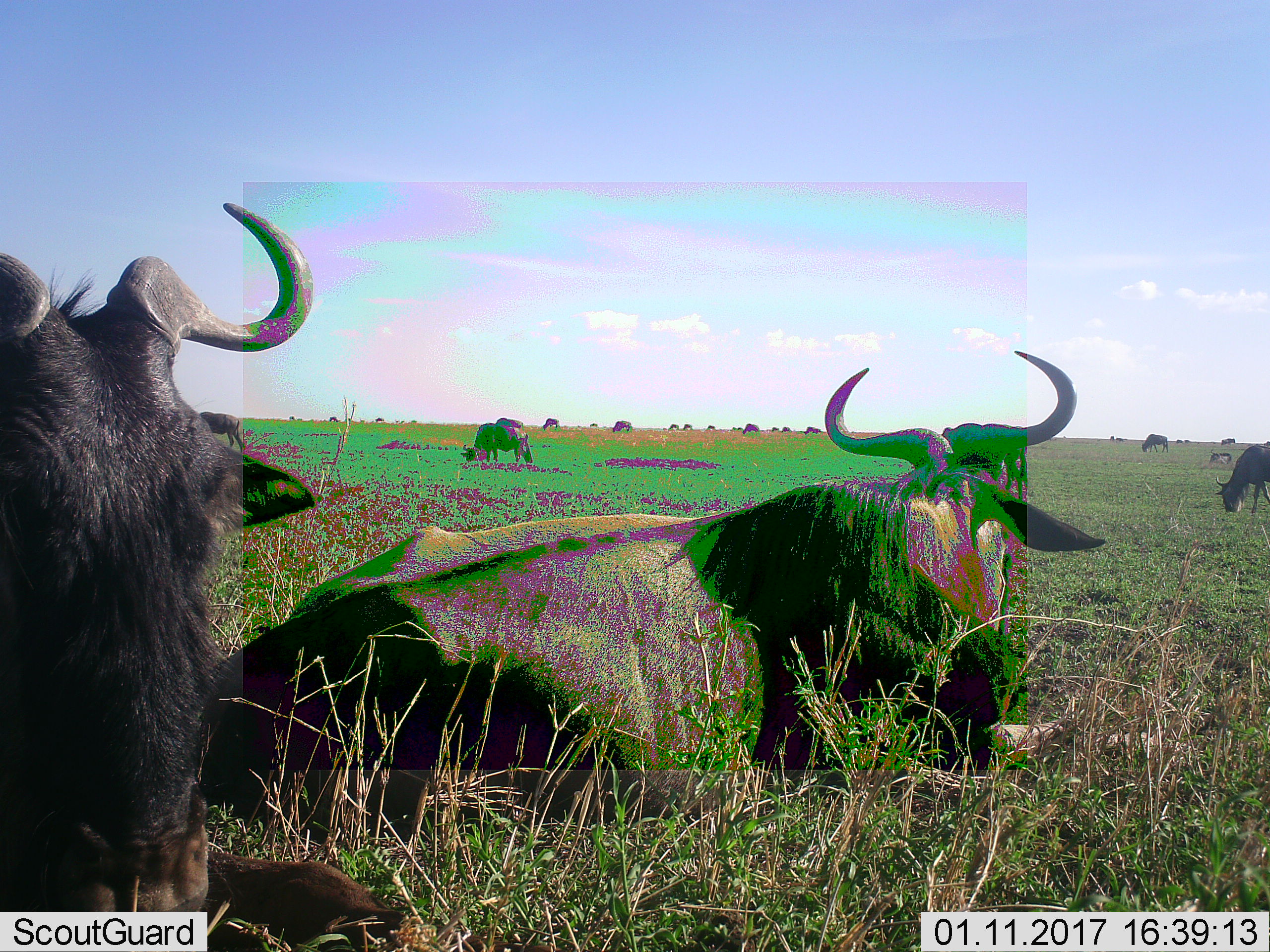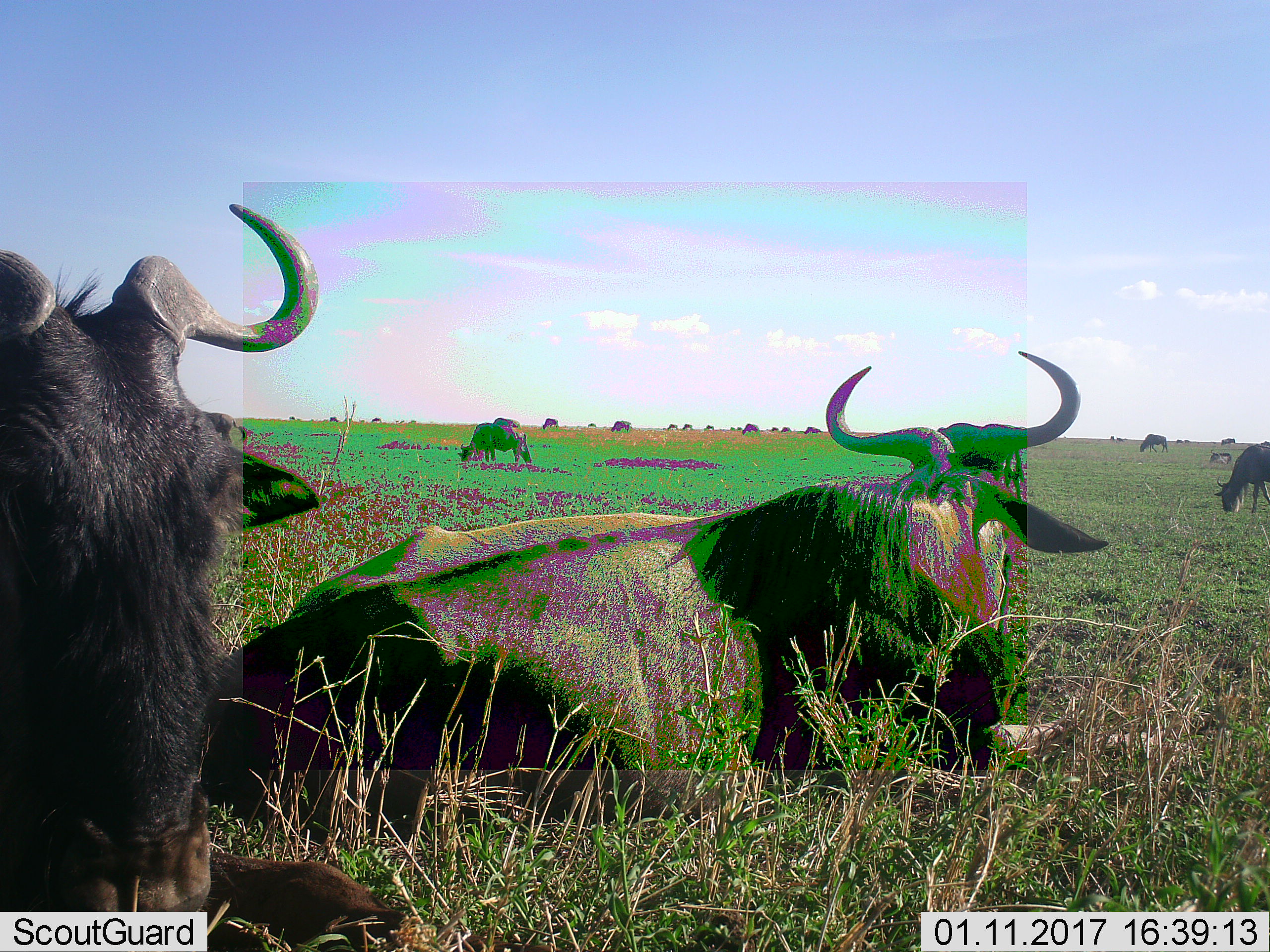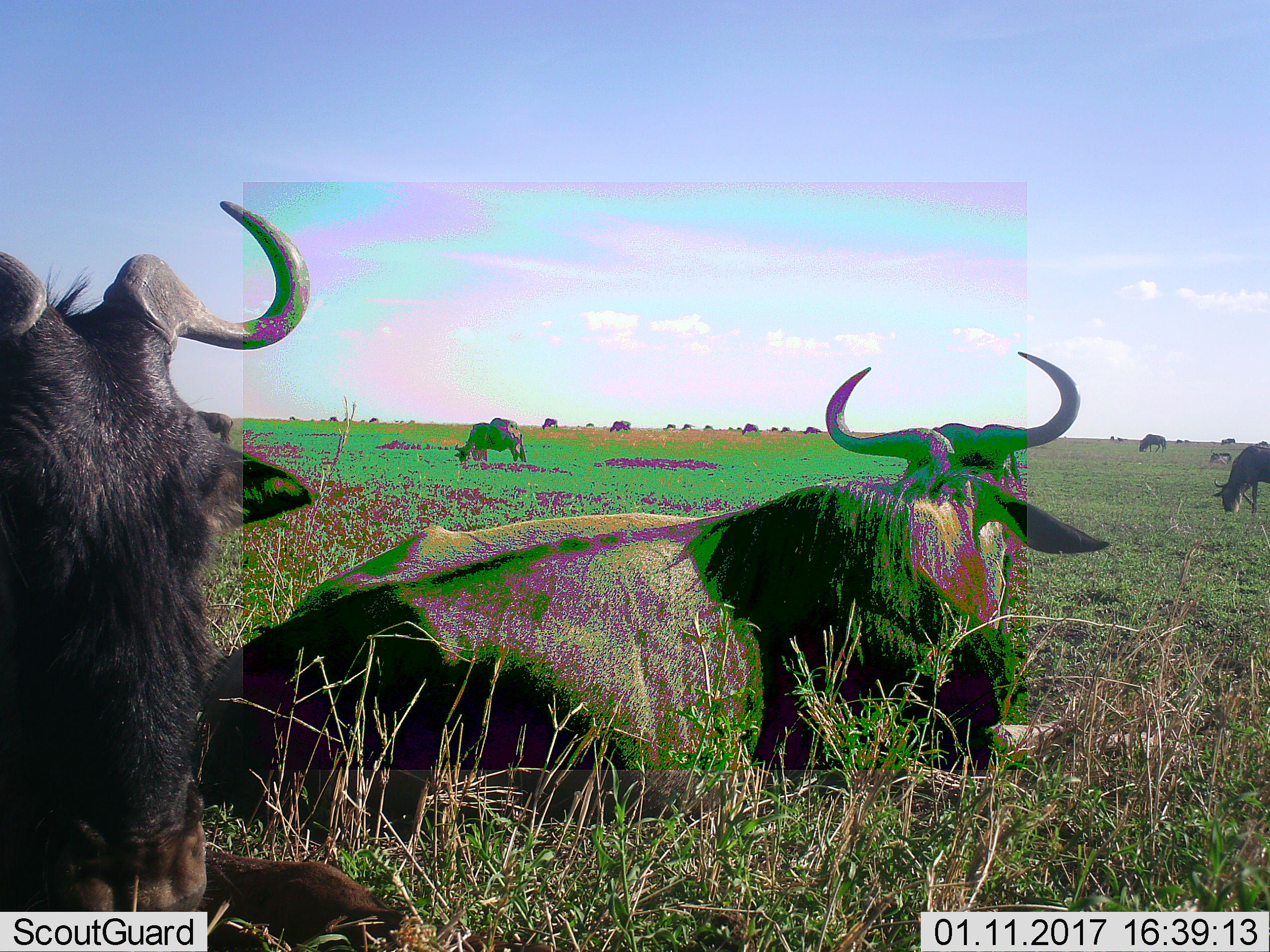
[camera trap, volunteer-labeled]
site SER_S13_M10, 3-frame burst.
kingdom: Animalia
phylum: Chordata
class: Mammalia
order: Artiodactyla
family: Bovidae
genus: Connochaetes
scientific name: Connochaetes taurinus taurinus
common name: blue wildebeest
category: wildebeestblue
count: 11-50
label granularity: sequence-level